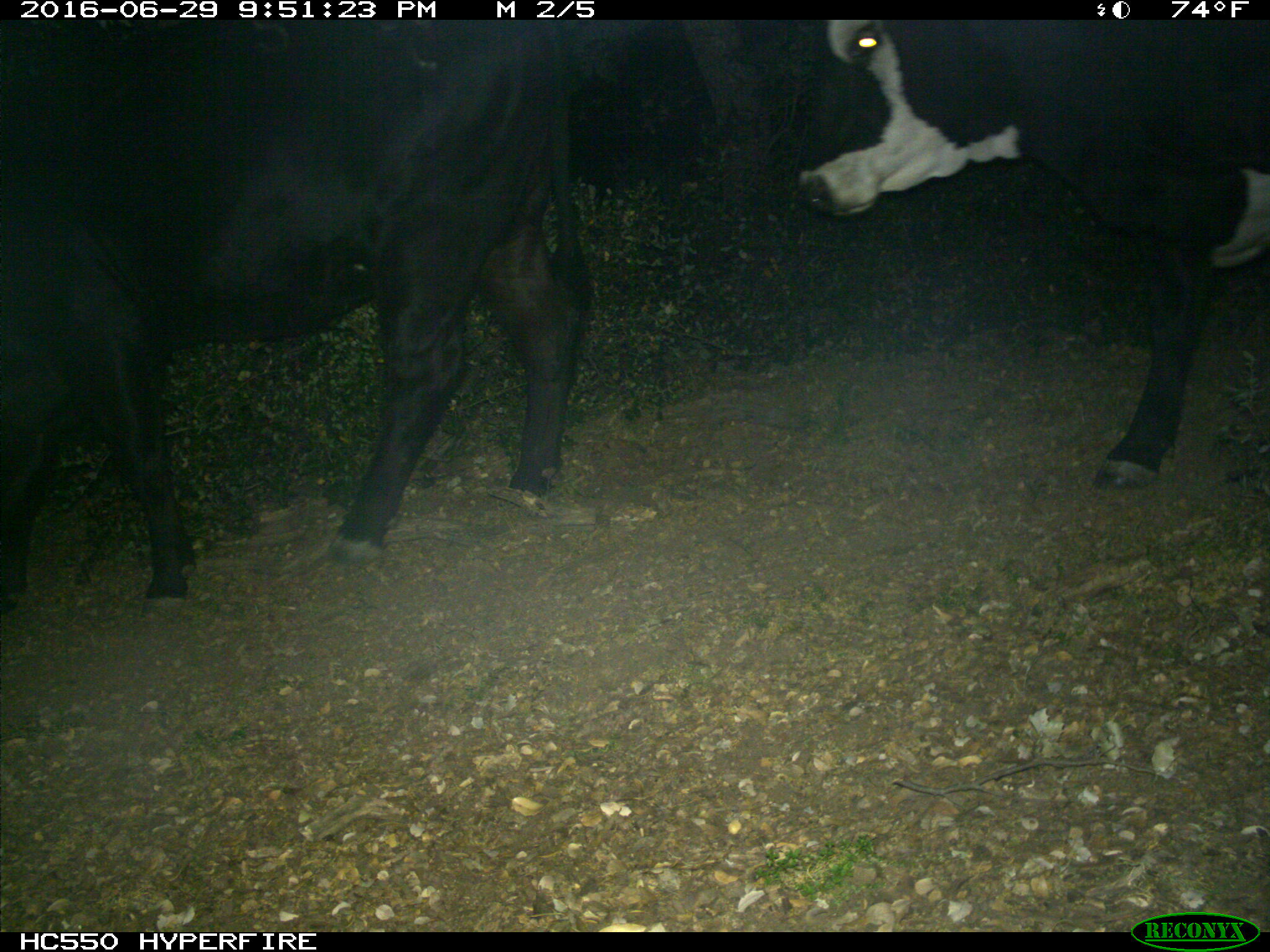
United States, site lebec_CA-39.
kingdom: Animalia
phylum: Chordata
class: Mammalia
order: Artiodactyla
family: Bovidae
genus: Bos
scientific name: Bos taurus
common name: domestic cow